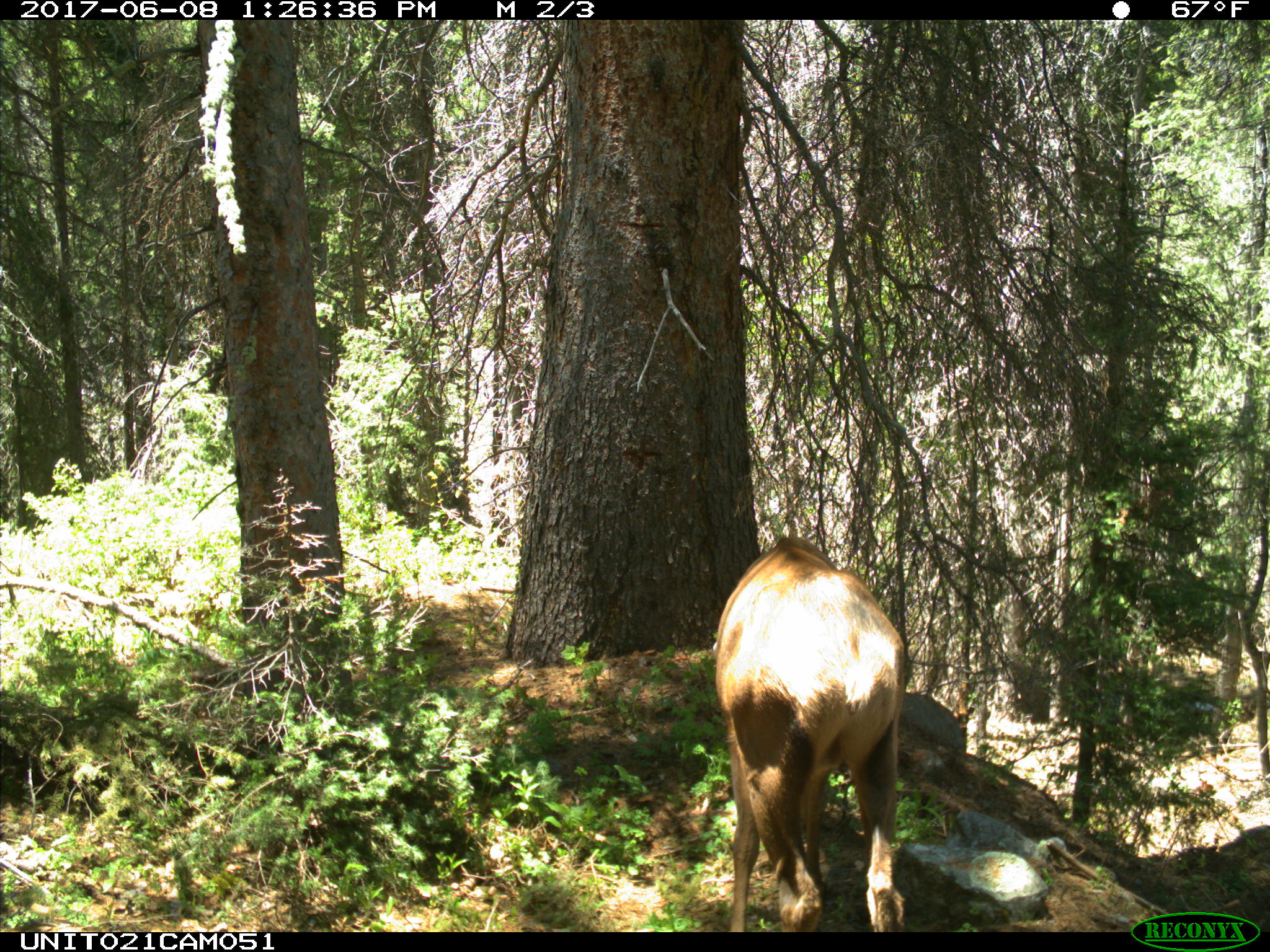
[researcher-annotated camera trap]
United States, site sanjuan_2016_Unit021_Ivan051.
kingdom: Animalia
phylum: Chordata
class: Mammalia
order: Artiodactyla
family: Cervidae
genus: Cervus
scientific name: Cervus elaphus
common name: red deer